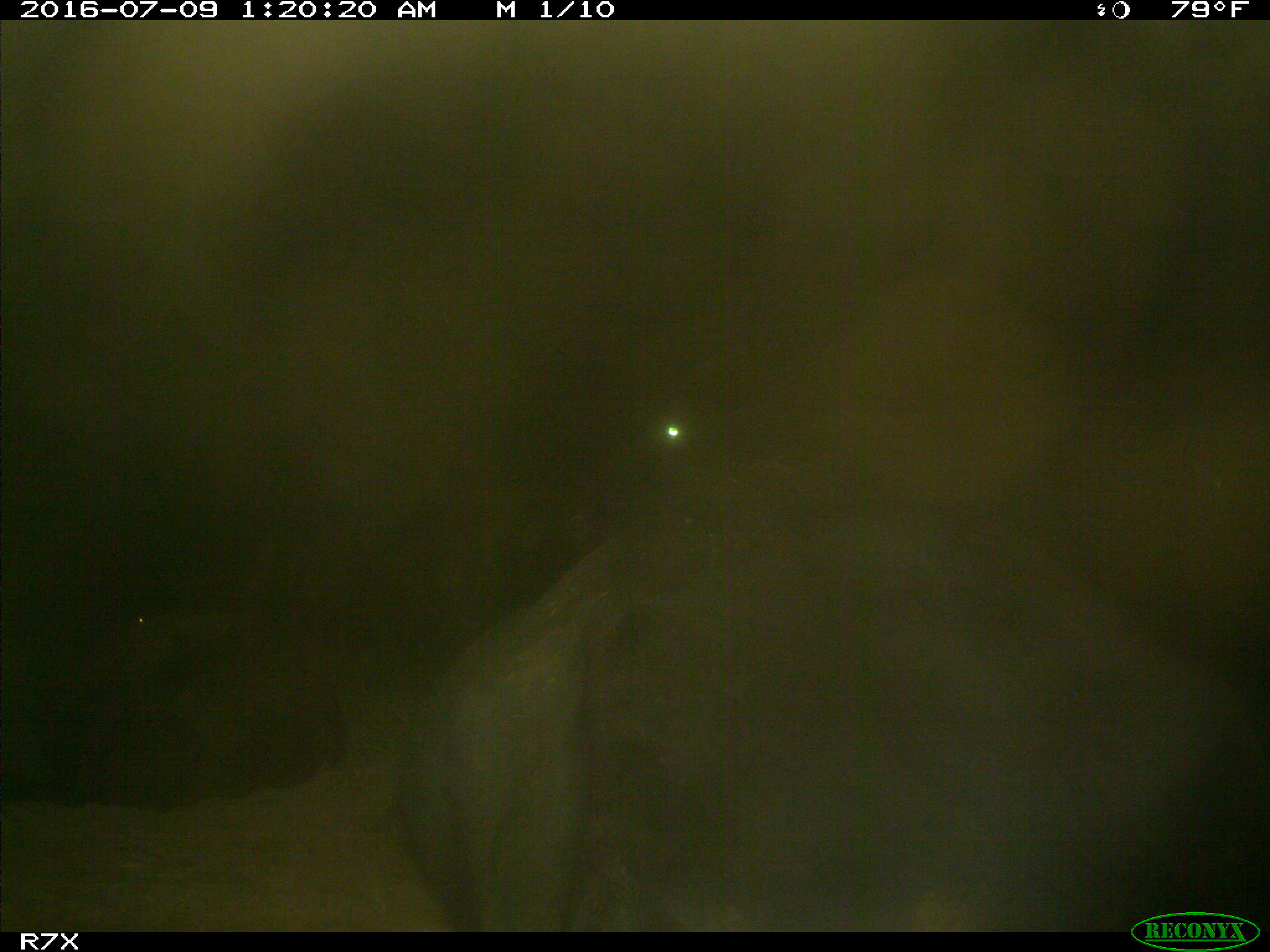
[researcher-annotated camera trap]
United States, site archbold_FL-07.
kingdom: Animalia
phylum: Chordata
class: Mammalia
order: Artiodactyla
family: Bovidae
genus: Bos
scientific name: Bos taurus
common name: domestic cow